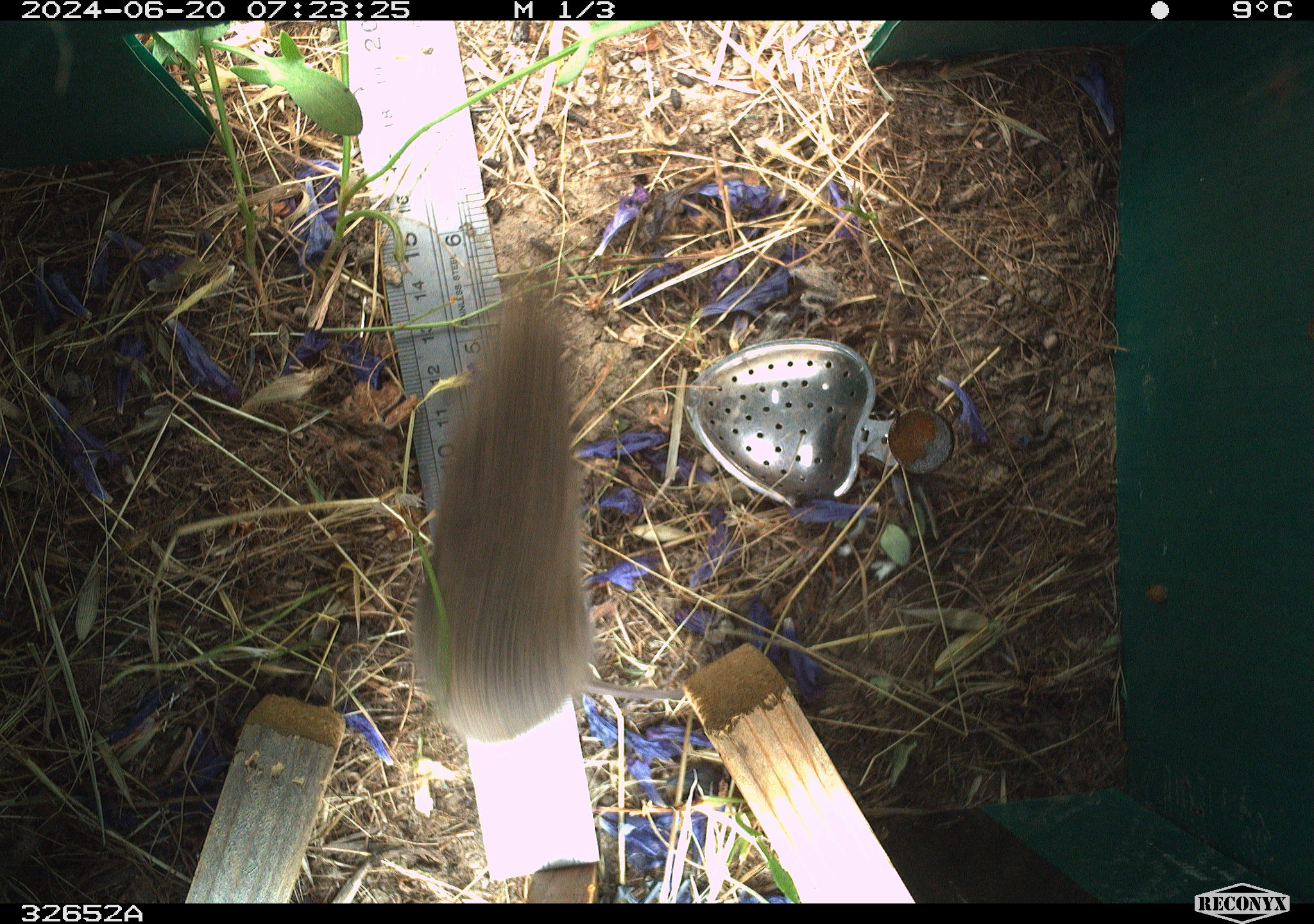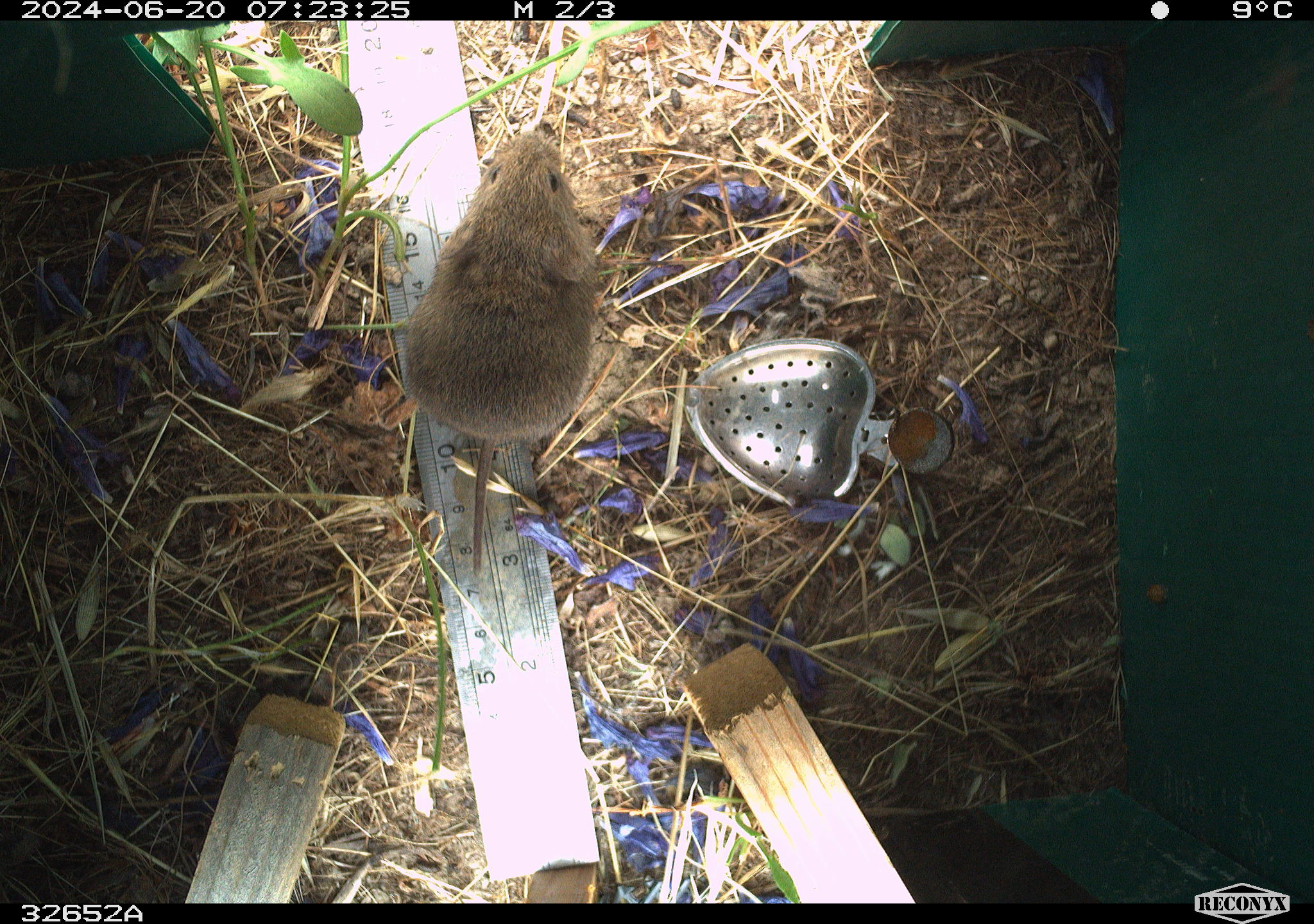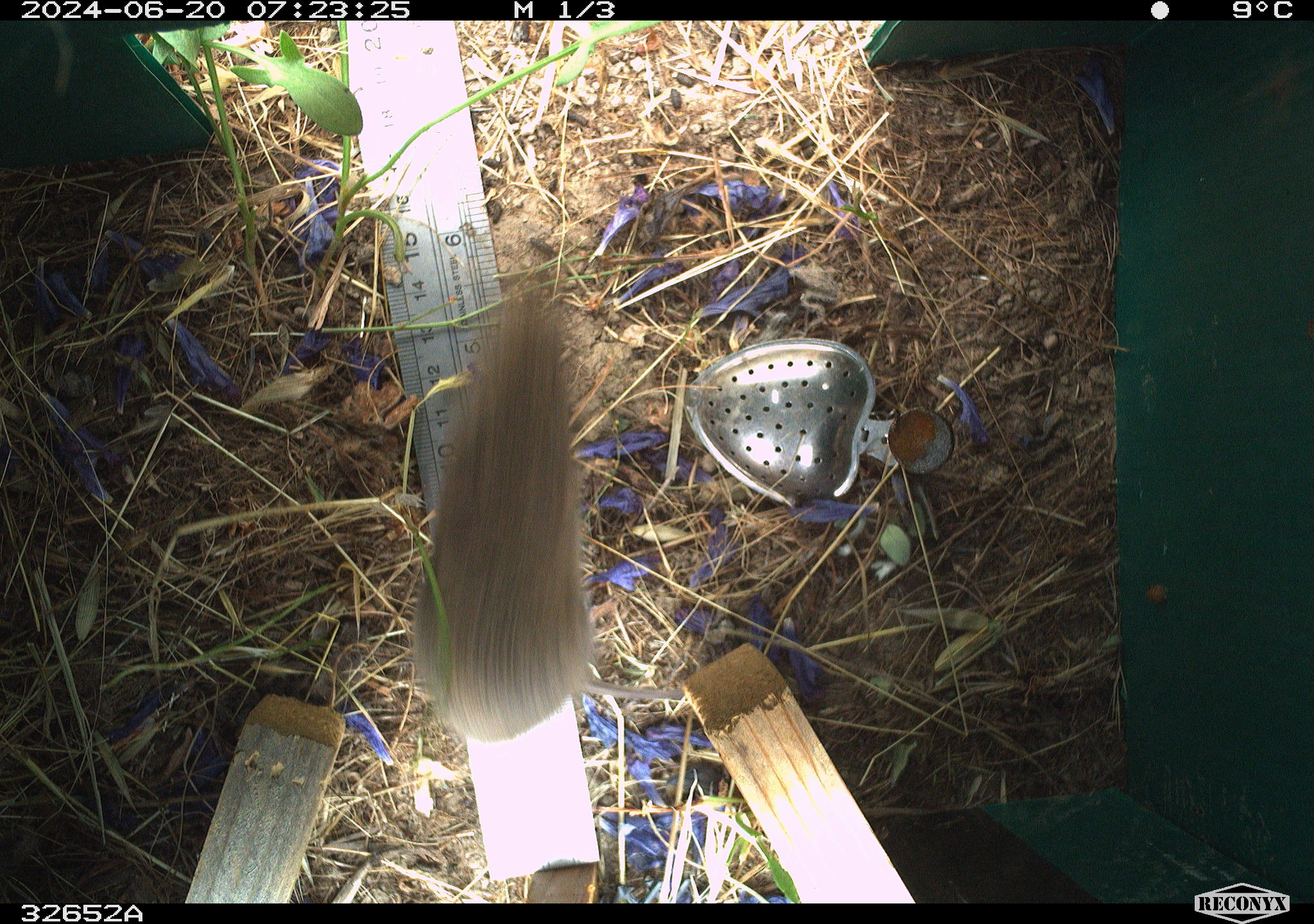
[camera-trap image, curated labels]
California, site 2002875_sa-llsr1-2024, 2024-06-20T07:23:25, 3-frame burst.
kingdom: Animalia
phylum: Chordata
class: Mammalia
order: Rodentia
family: Cricetidae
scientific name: Arvicolinae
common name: voles, lemmings, and muskrats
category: arvicolinae subfamily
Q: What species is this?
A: Arvicolinae subfamily (voles, lemmings, and muskrats) (Arvicolinae).